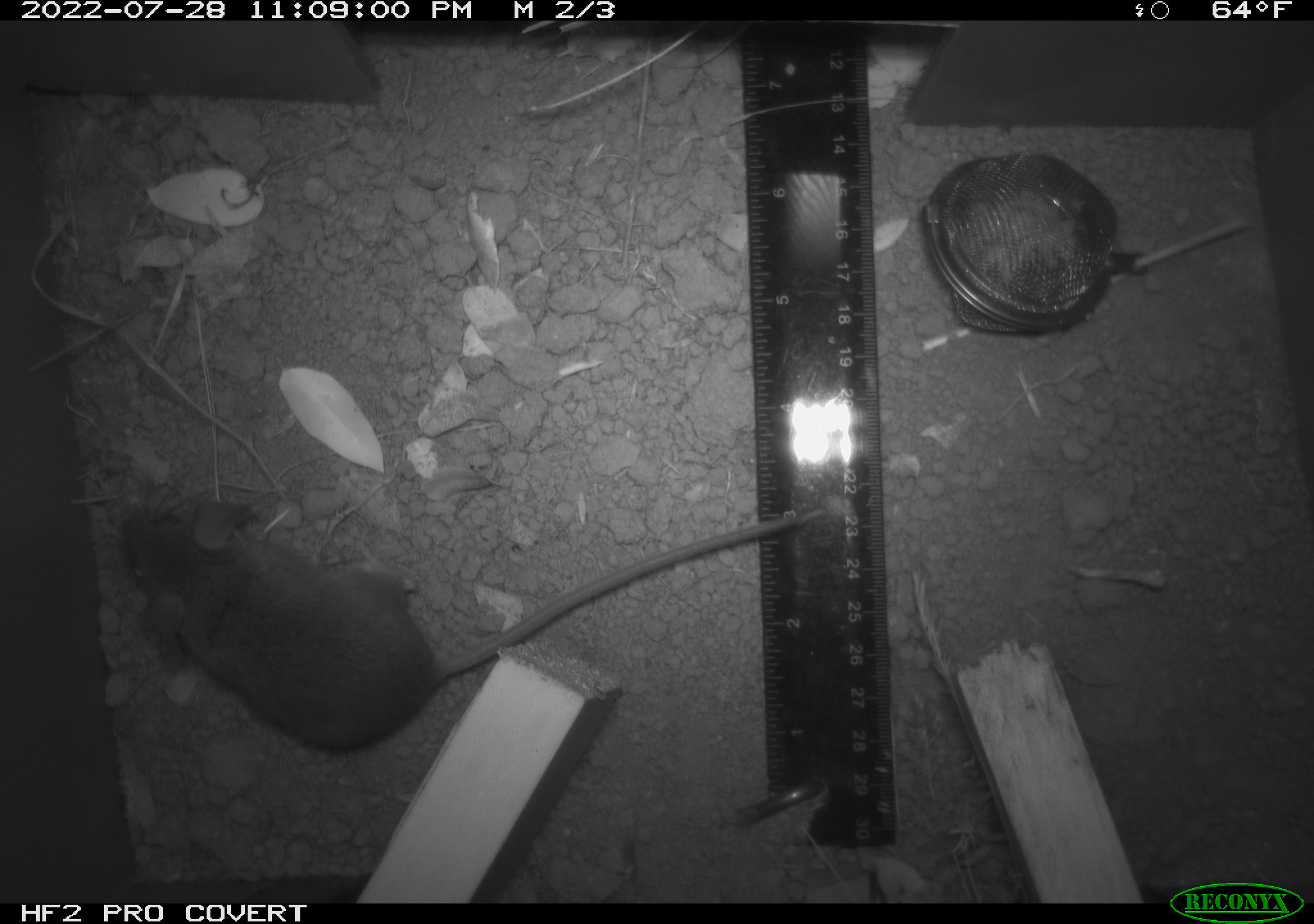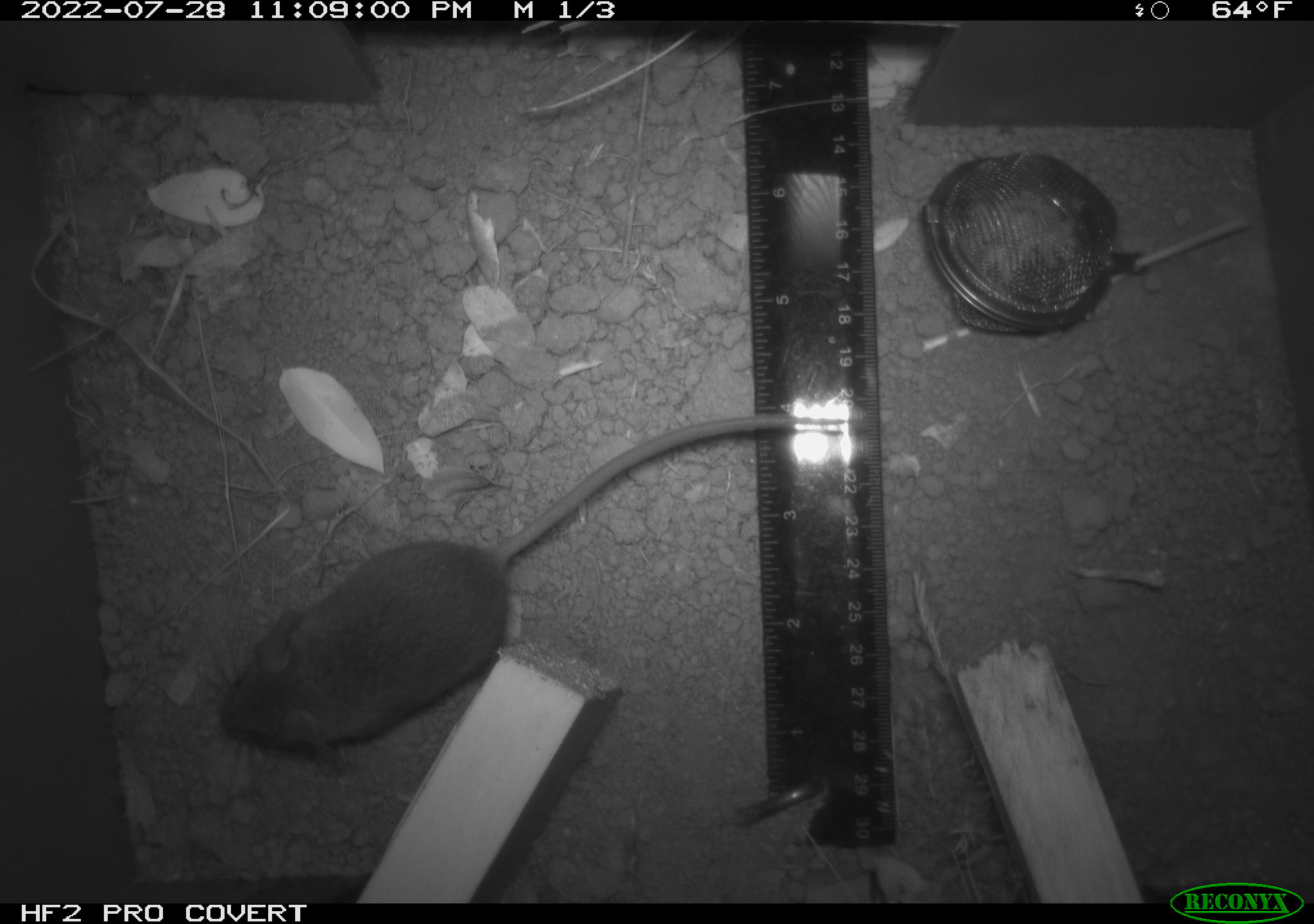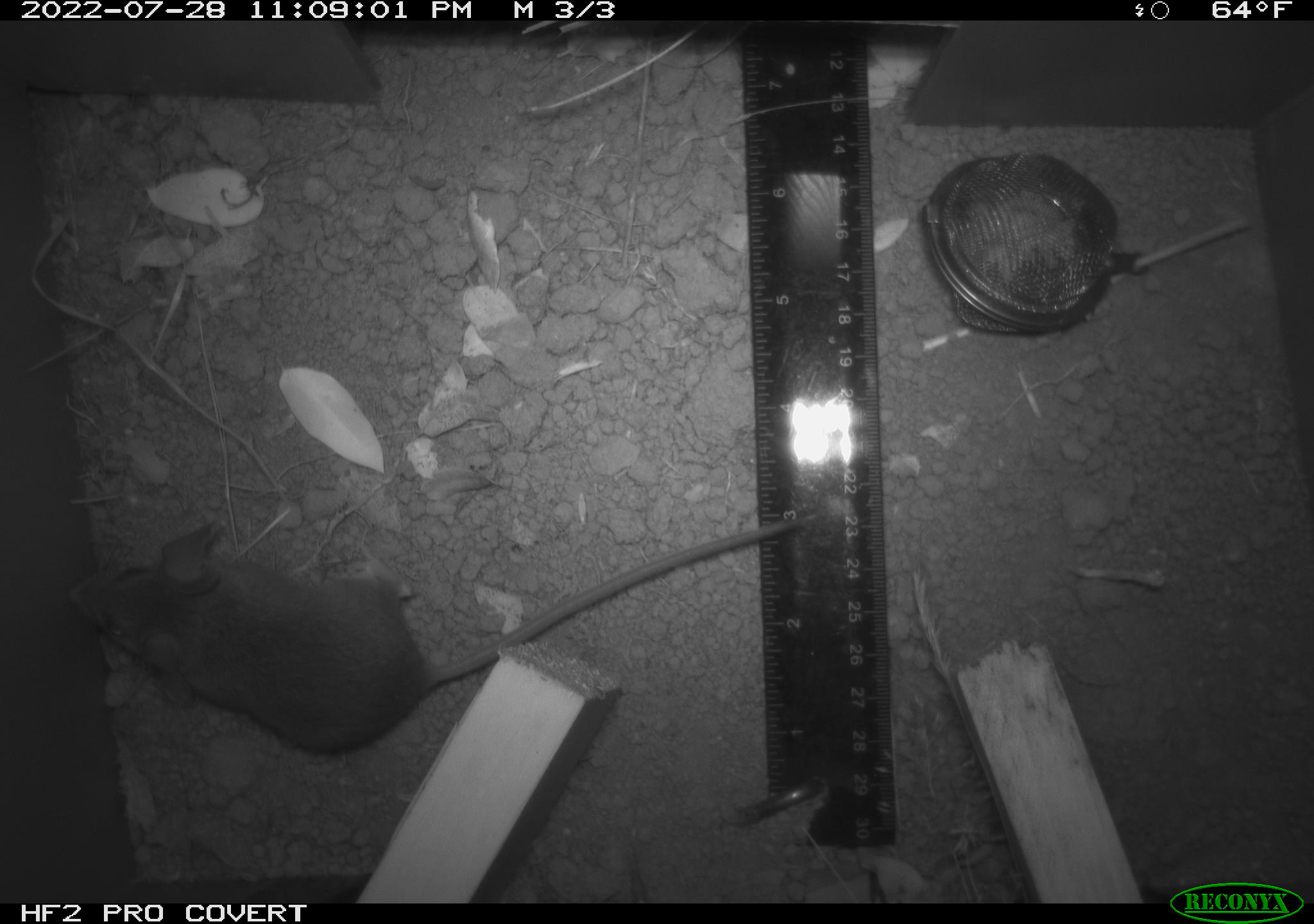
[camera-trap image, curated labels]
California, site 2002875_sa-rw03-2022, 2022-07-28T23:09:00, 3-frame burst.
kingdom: Animalia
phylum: Chordata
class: Mammalia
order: Rodentia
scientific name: Rodentia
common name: mouse species